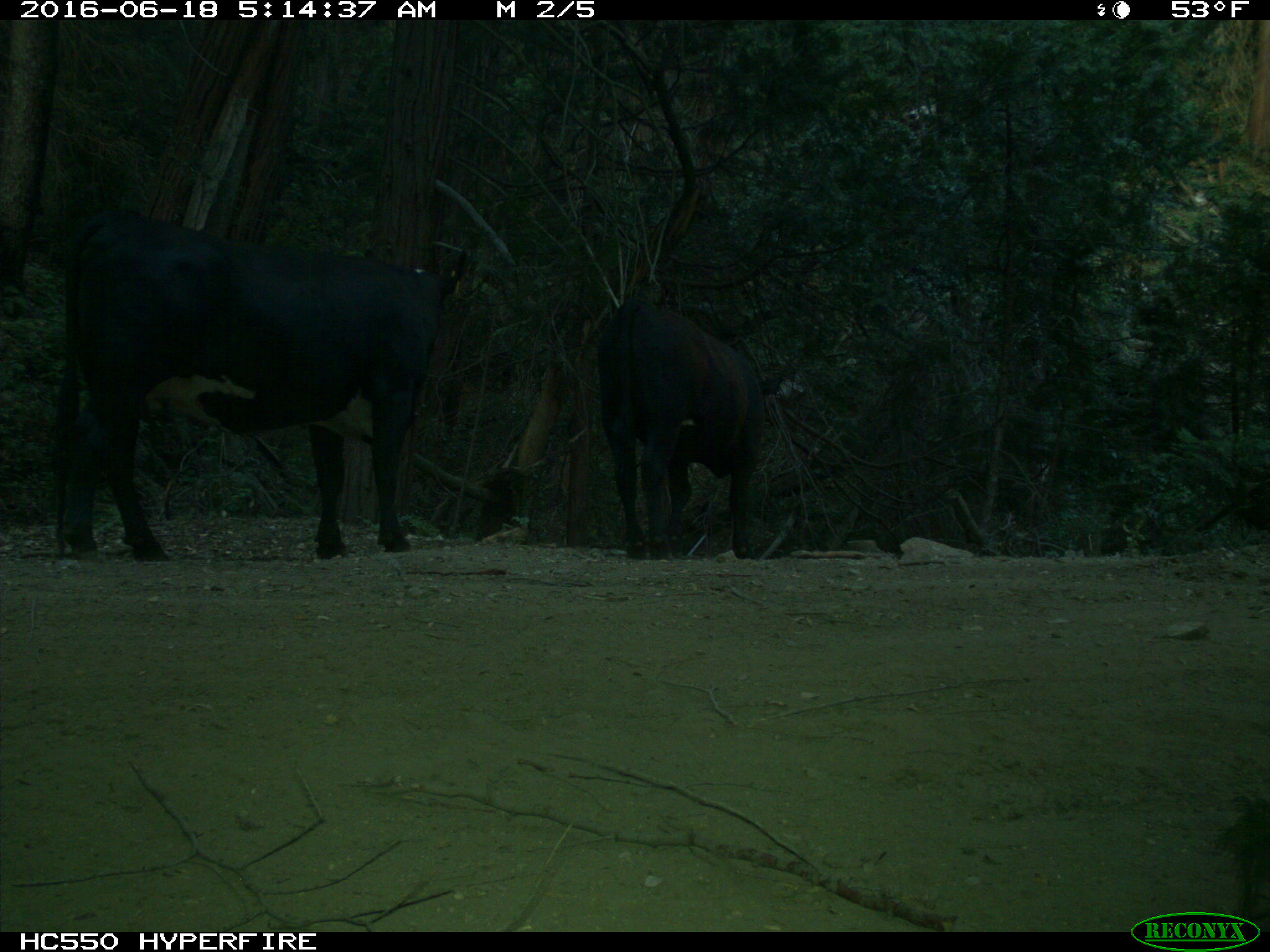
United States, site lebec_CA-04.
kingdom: Animalia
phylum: Chordata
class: Mammalia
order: Artiodactyla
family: Bovidae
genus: Bos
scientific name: Bos taurus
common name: domestic cow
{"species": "Bos taurus (domestic cow)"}